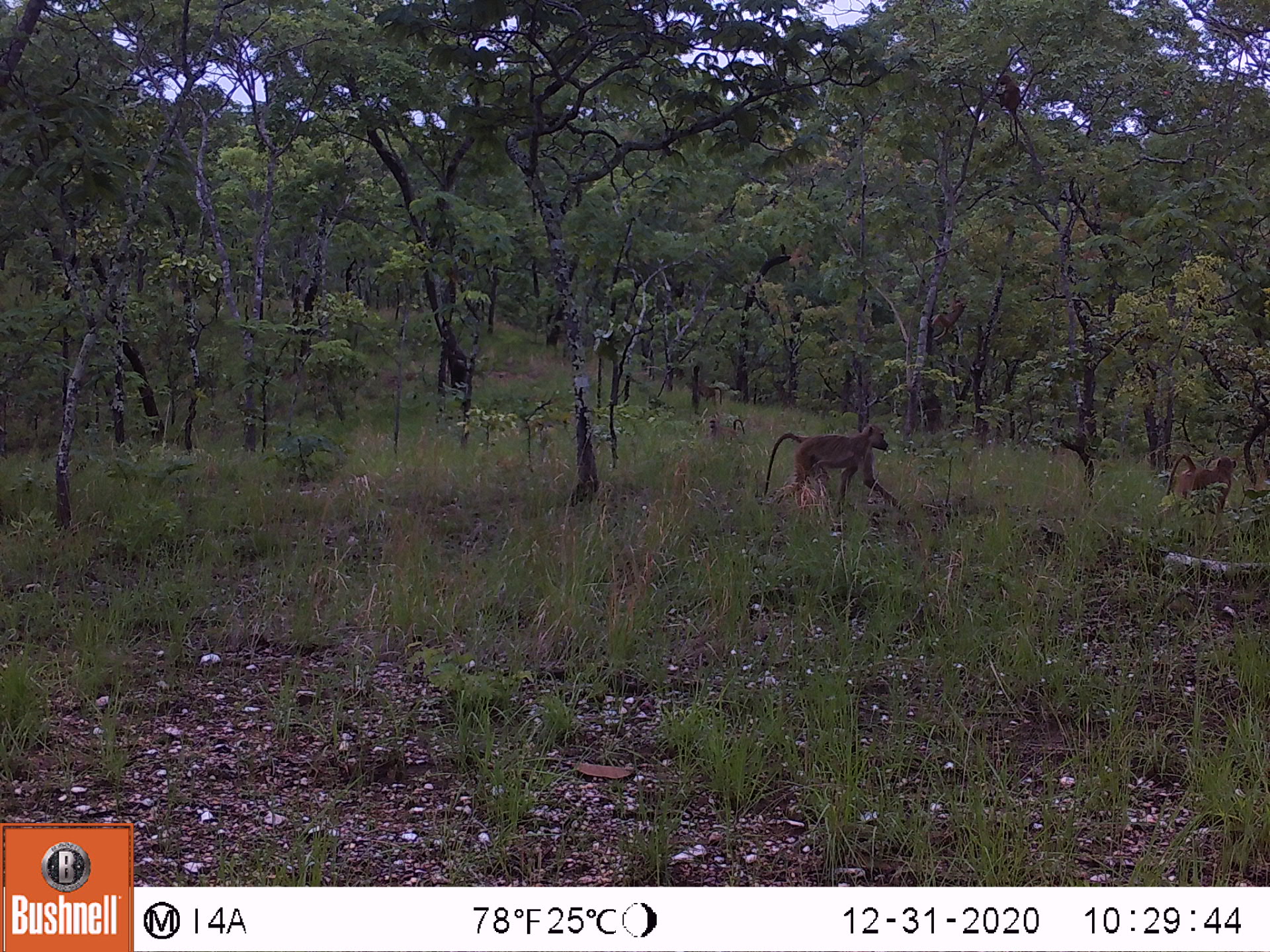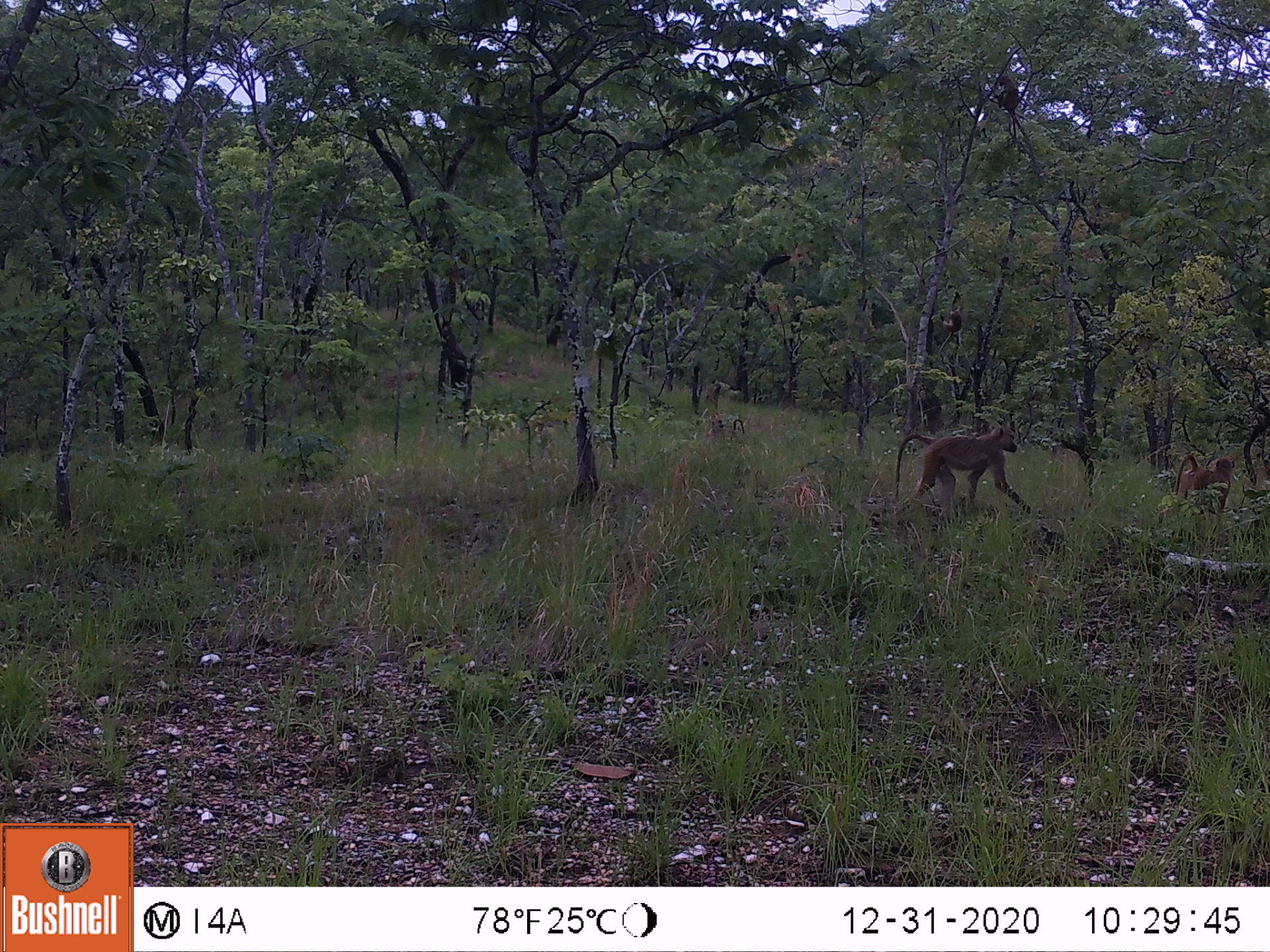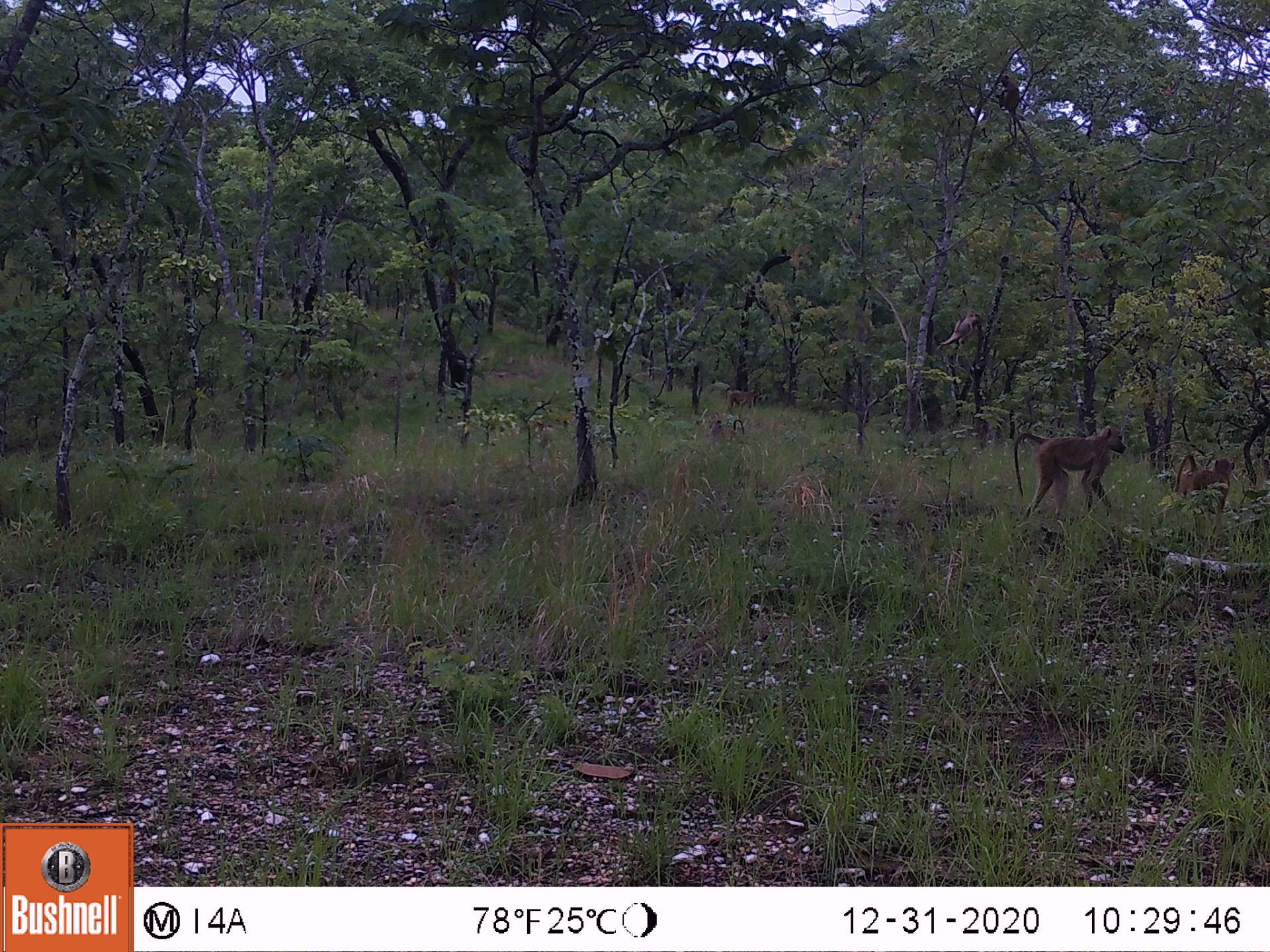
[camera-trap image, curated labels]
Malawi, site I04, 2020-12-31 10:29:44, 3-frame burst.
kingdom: Animalia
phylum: Chordata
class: Mammalia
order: Primates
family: Cercopithecidae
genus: Papio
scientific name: Papio cynocephalus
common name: yellow baboon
Yellow baboon (Papio cynocephalus), count 4.